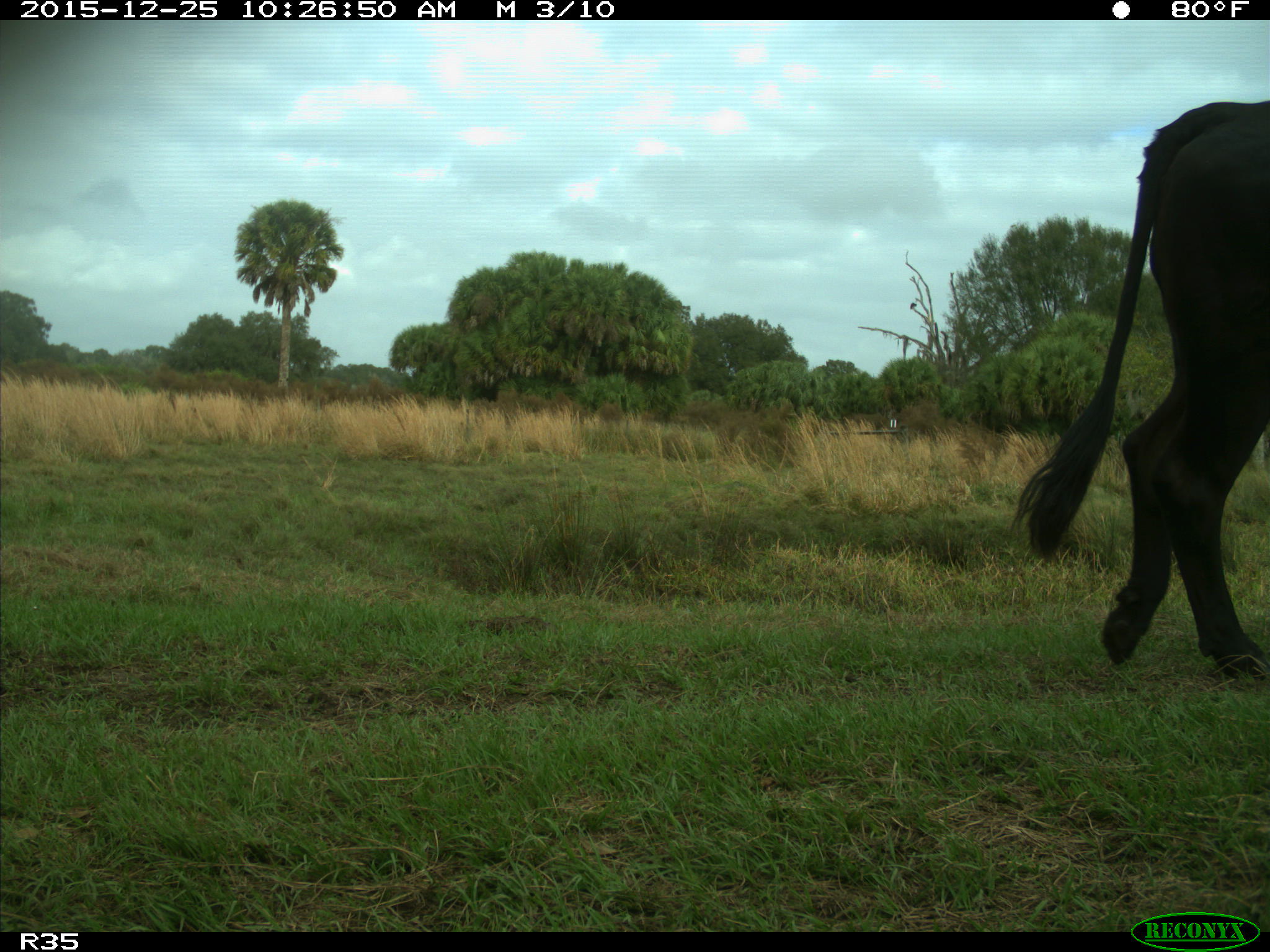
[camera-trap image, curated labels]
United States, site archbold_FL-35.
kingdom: Animalia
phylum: Chordata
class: Mammalia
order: Artiodactyla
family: Bovidae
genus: Bos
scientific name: Bos taurus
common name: domestic cow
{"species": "Bos taurus (domestic cow)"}